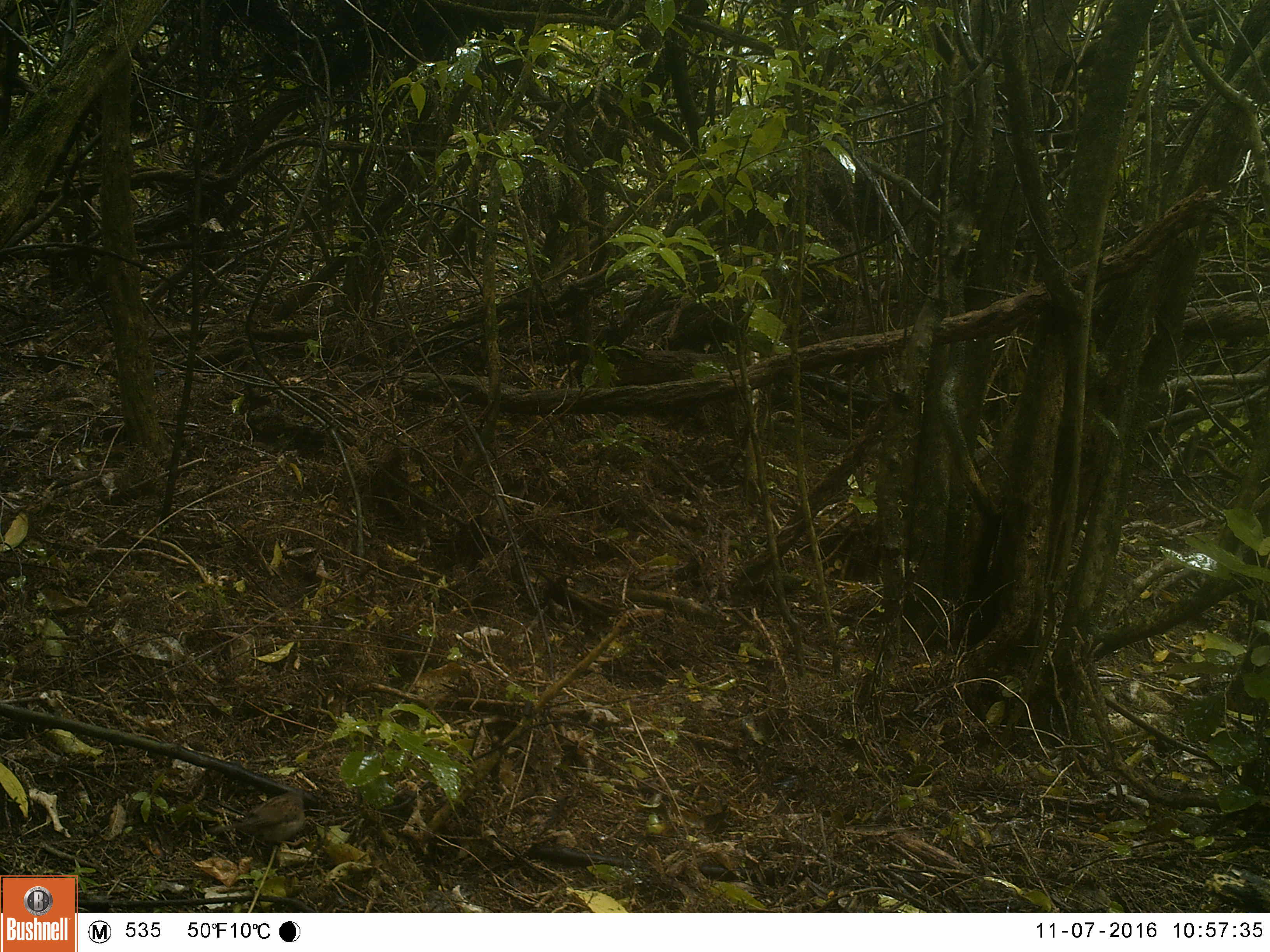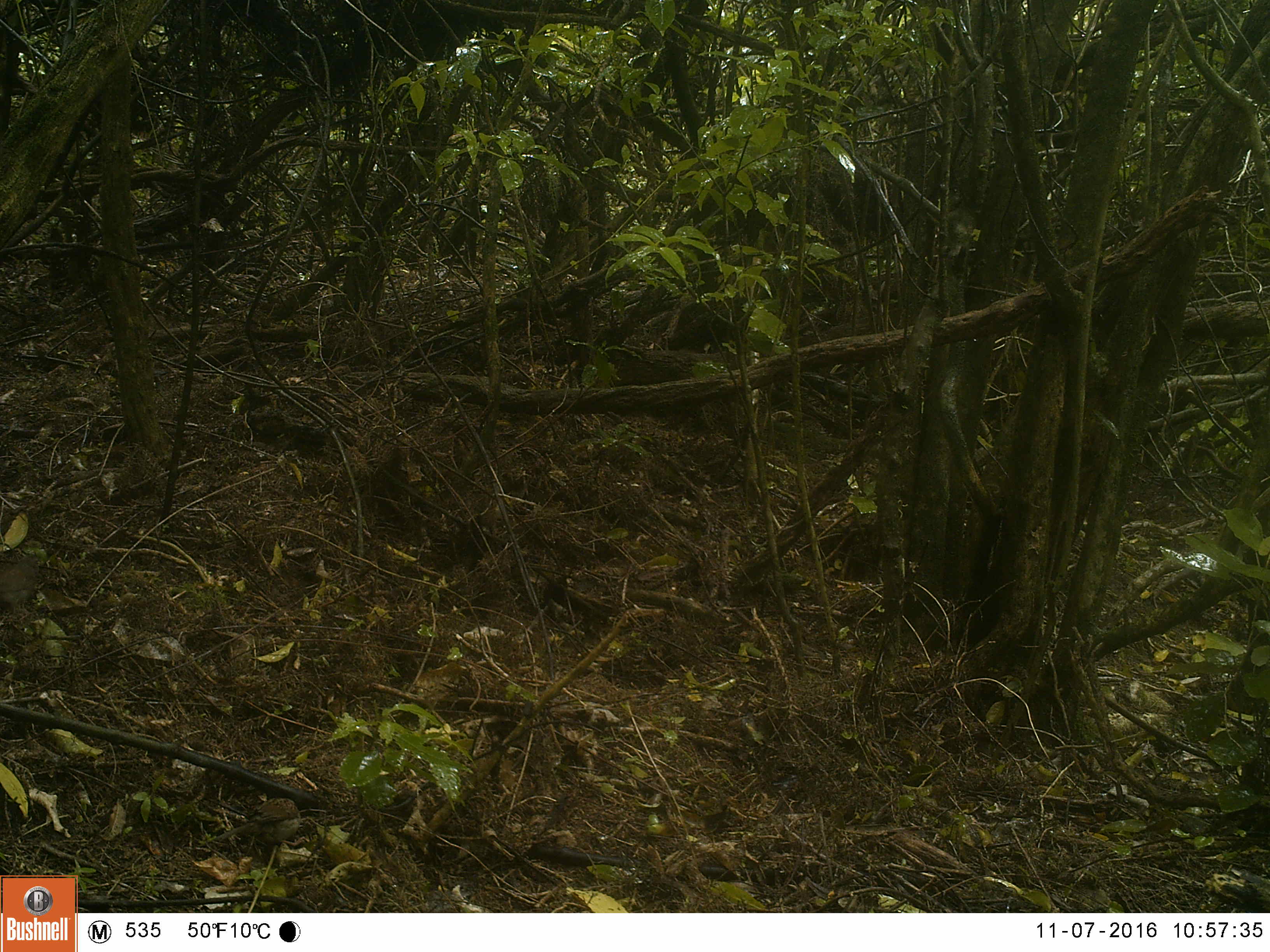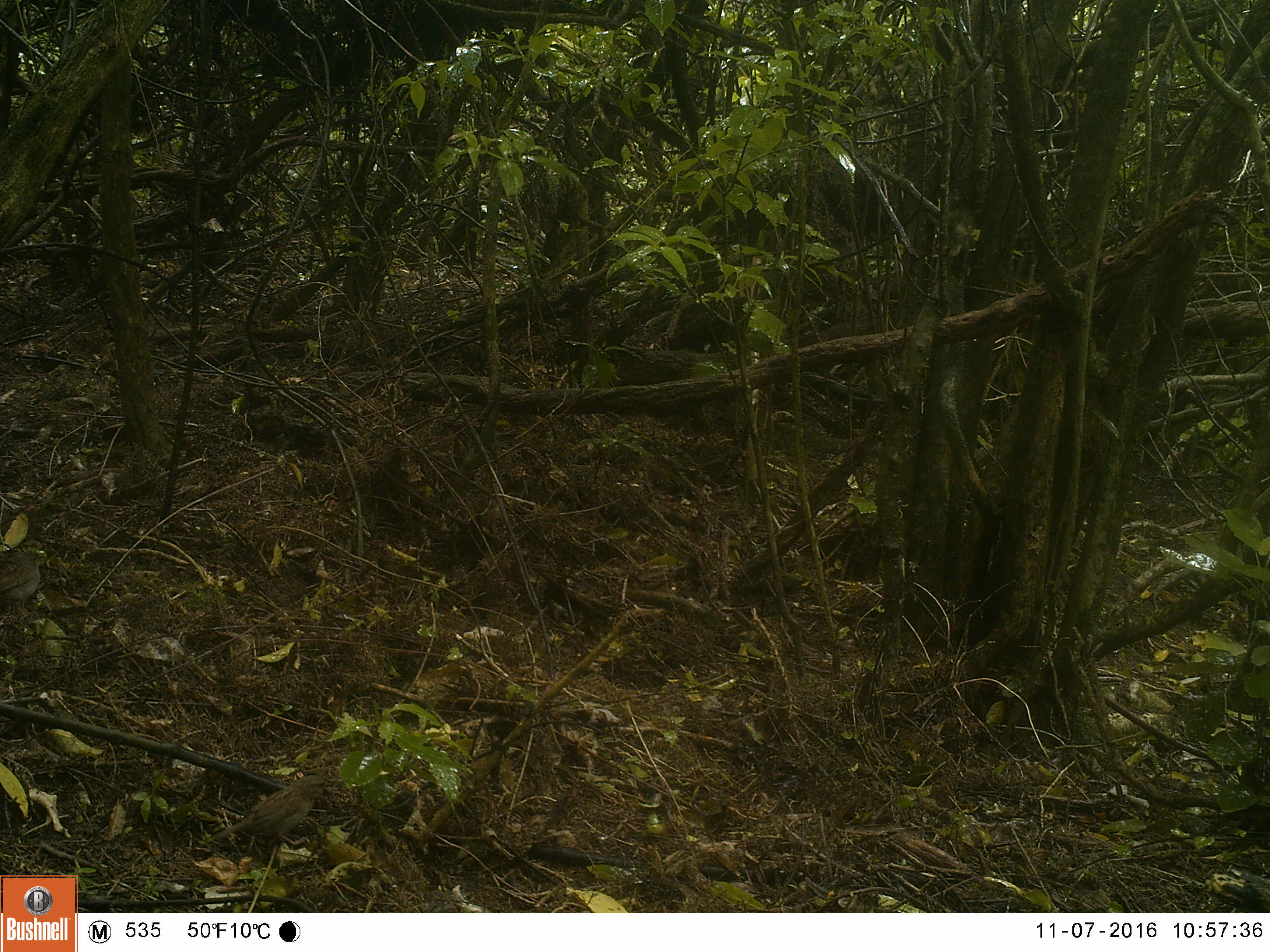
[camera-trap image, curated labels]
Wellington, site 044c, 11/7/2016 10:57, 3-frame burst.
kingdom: Animalia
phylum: Chordata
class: Aves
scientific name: Aves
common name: bird